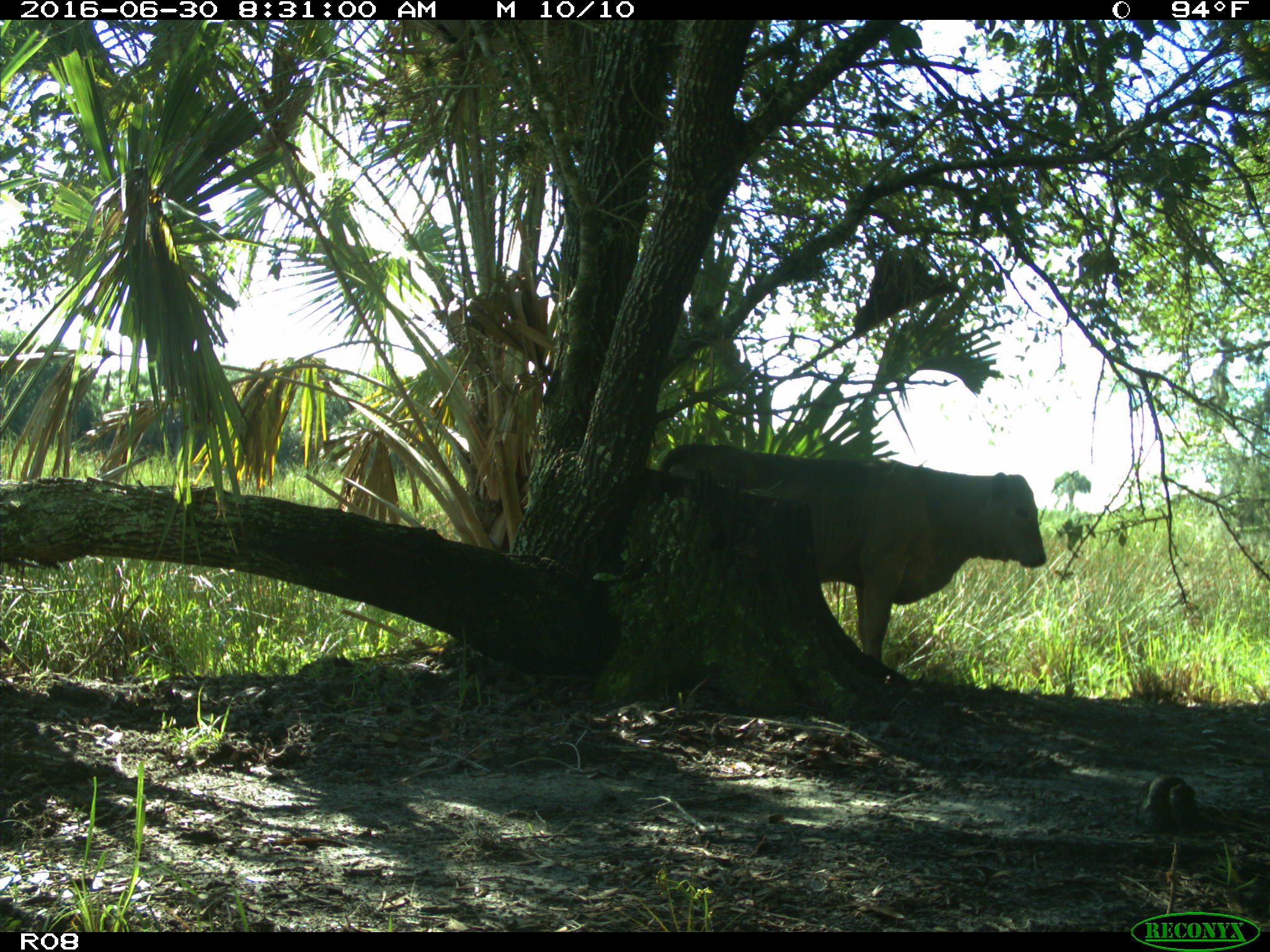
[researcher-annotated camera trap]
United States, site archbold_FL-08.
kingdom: Animalia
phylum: Chordata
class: Mammalia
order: Artiodactyla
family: Bovidae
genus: Bos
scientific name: Bos taurus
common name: domestic cow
Bos taurus (domestic cow).